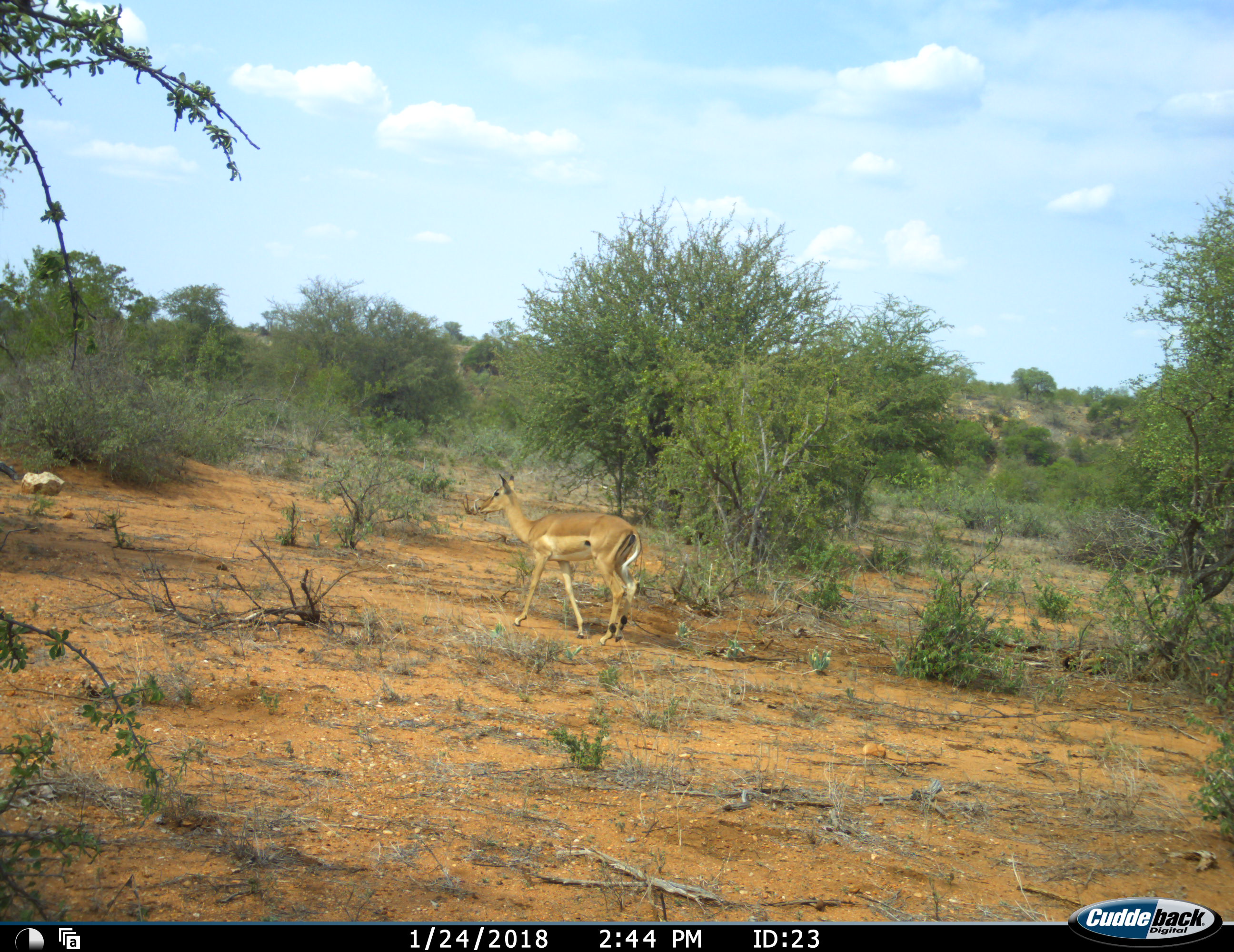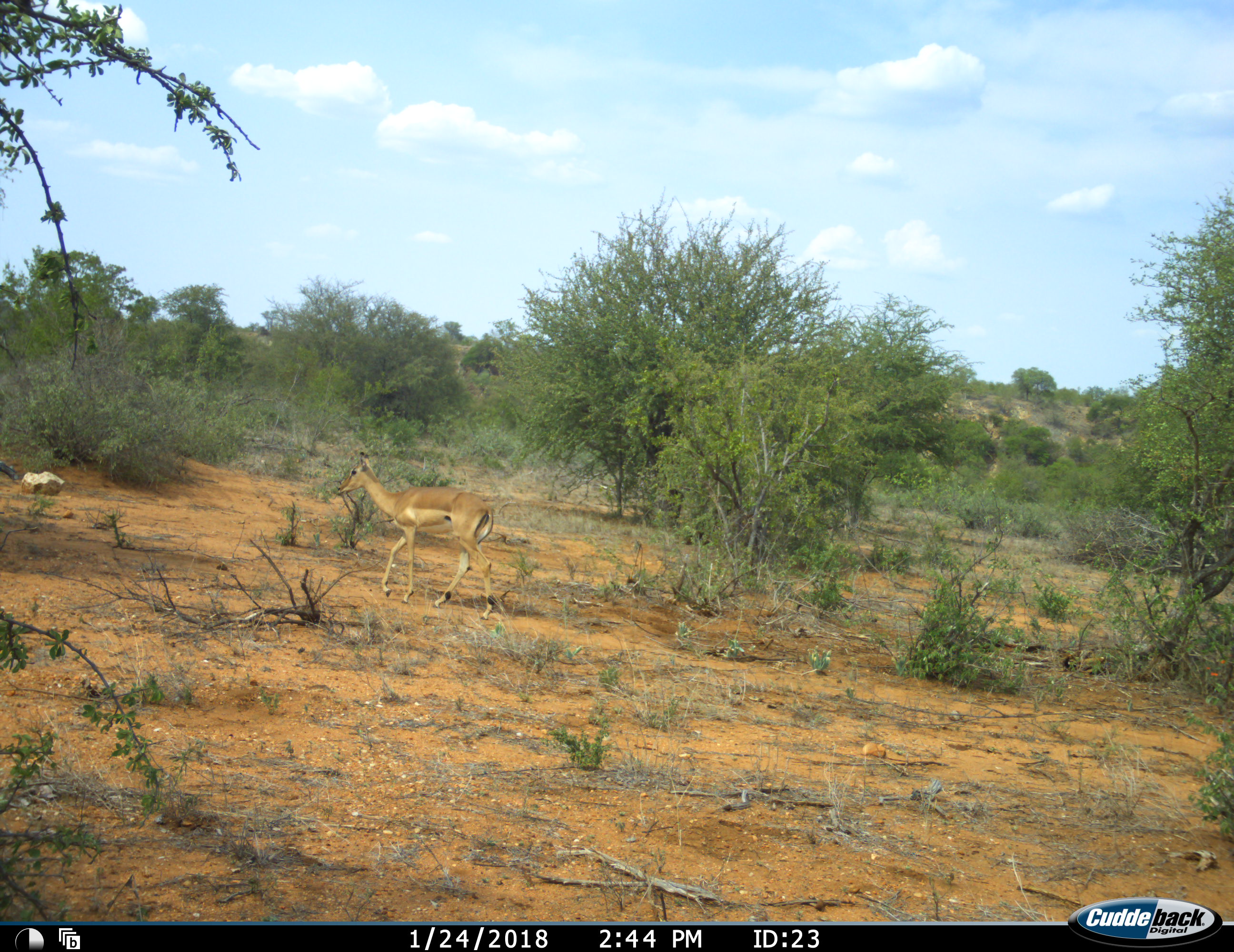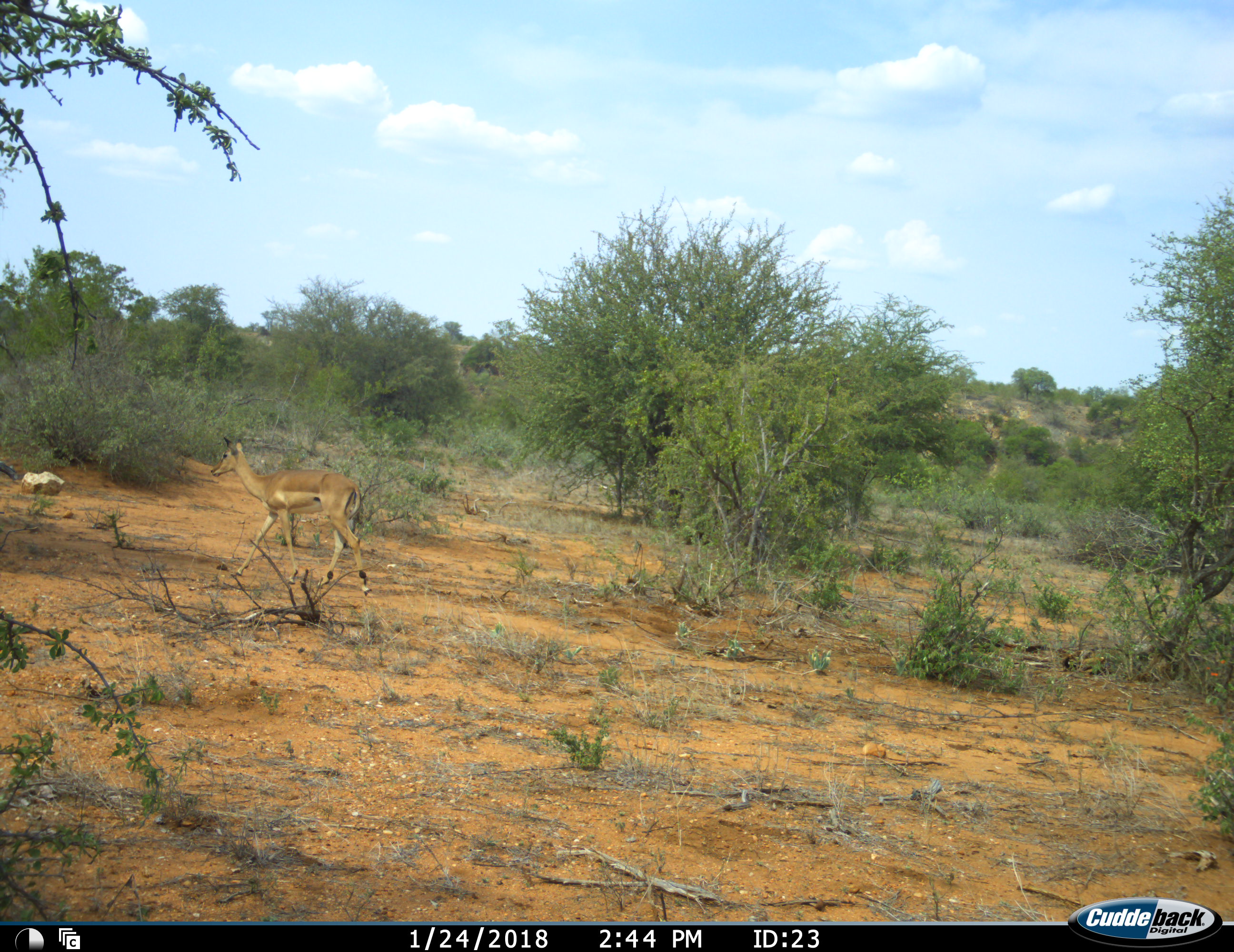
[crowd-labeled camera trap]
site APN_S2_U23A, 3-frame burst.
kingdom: Animalia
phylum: Chordata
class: Mammalia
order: Artiodactyla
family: Bovidae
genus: Aepyceros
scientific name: Aepyceros melampus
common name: impala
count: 1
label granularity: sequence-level